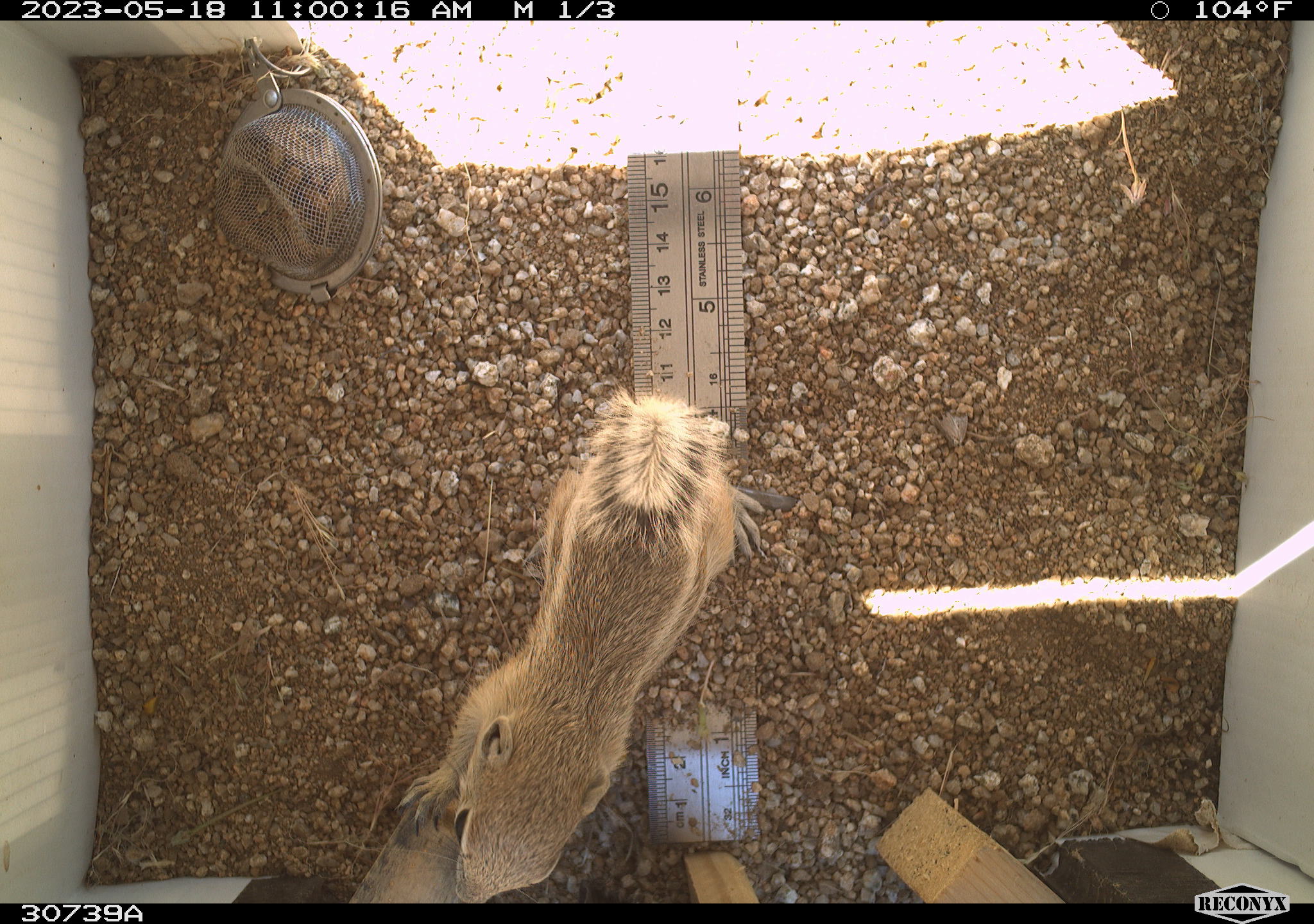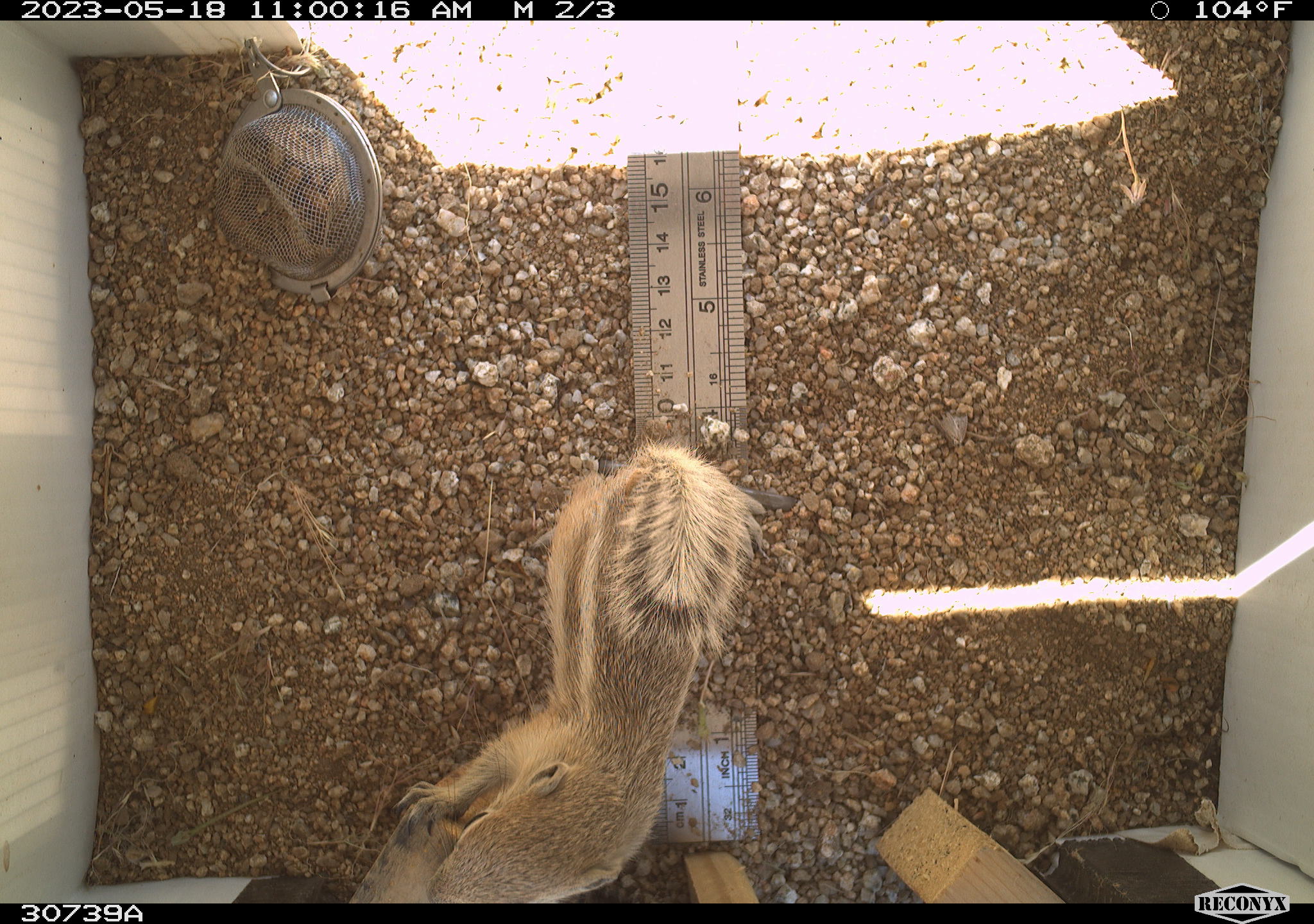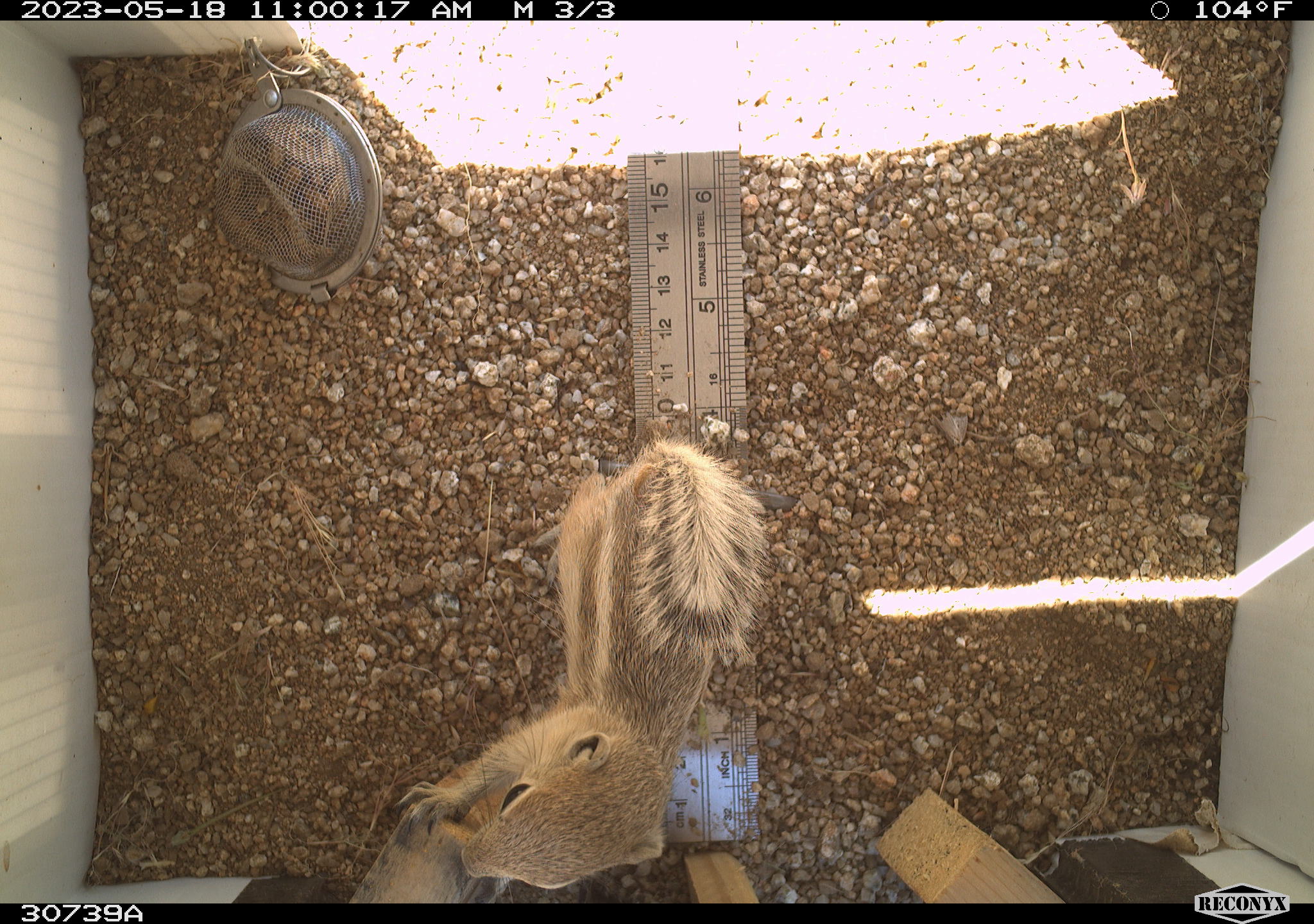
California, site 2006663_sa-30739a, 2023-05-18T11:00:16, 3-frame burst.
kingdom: Animalia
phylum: Chordata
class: Mammalia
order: Rodentia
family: Sciuridae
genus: Ammospermophilus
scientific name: Ammospermophilus leucurus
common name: white-tailed antelope squirrel